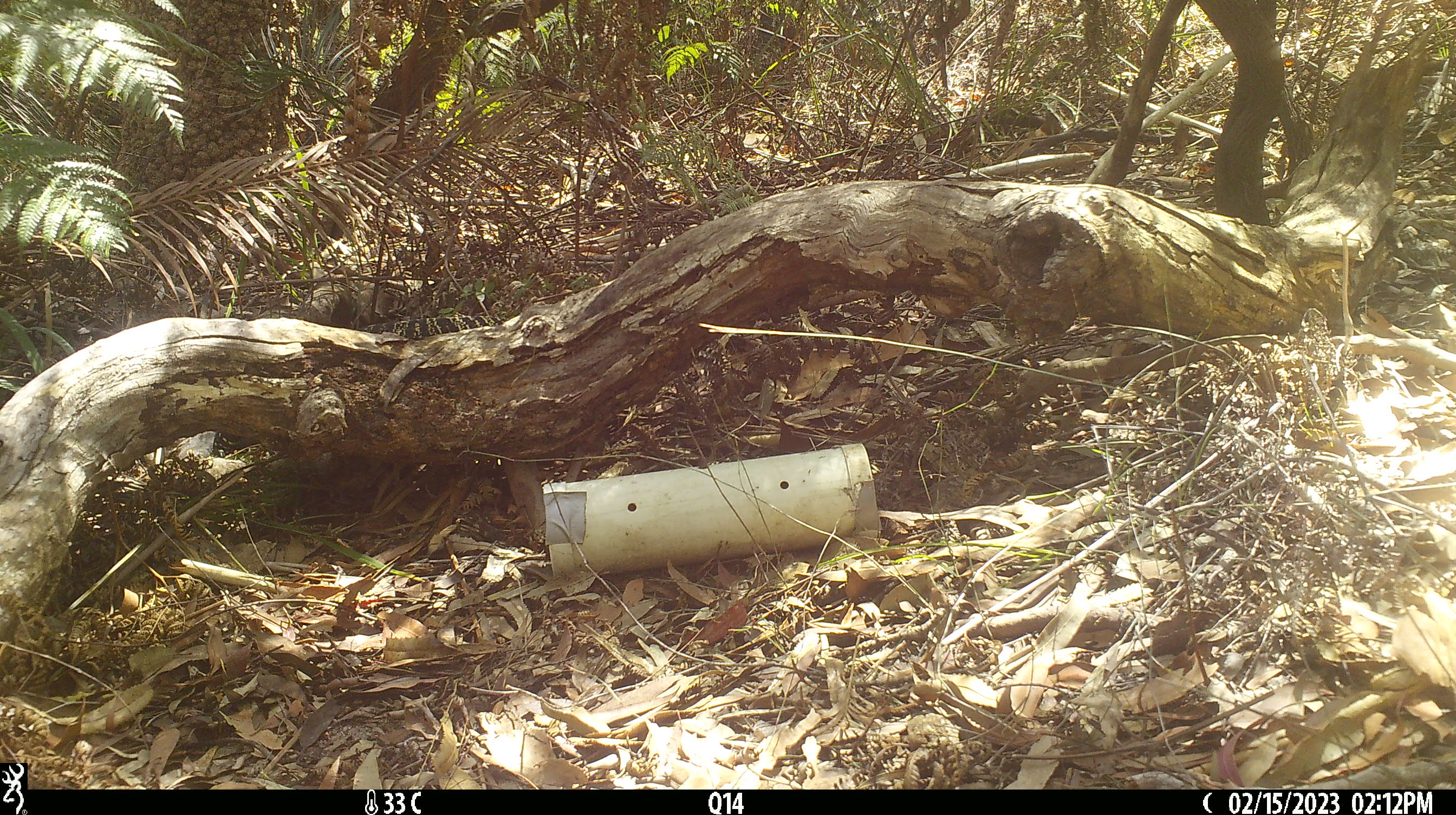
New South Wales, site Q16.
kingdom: Animalia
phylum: Chordata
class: Reptilia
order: Squamata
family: Varanidae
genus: Varanus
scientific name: Varanus varius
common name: lace monitor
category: goanna